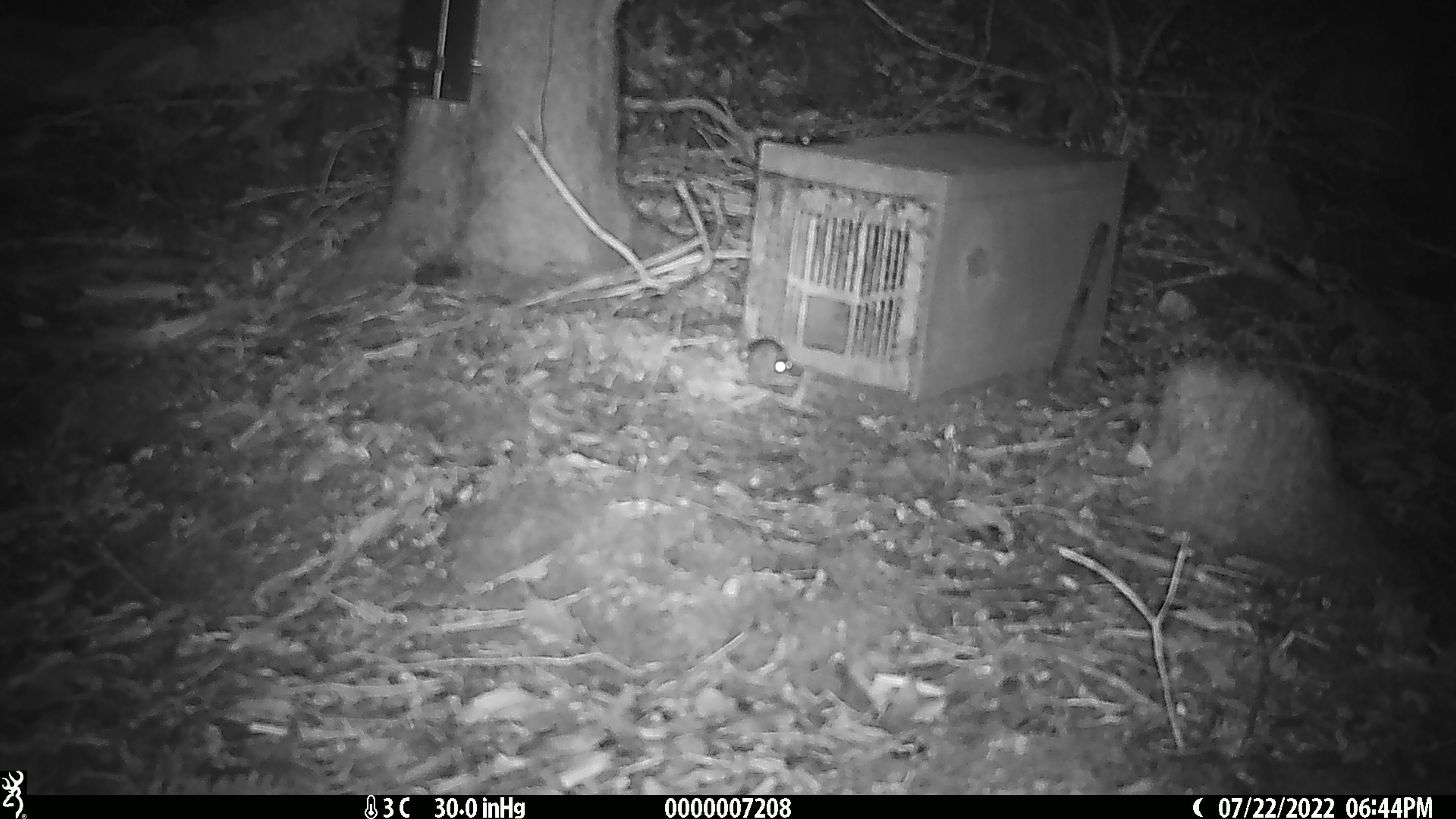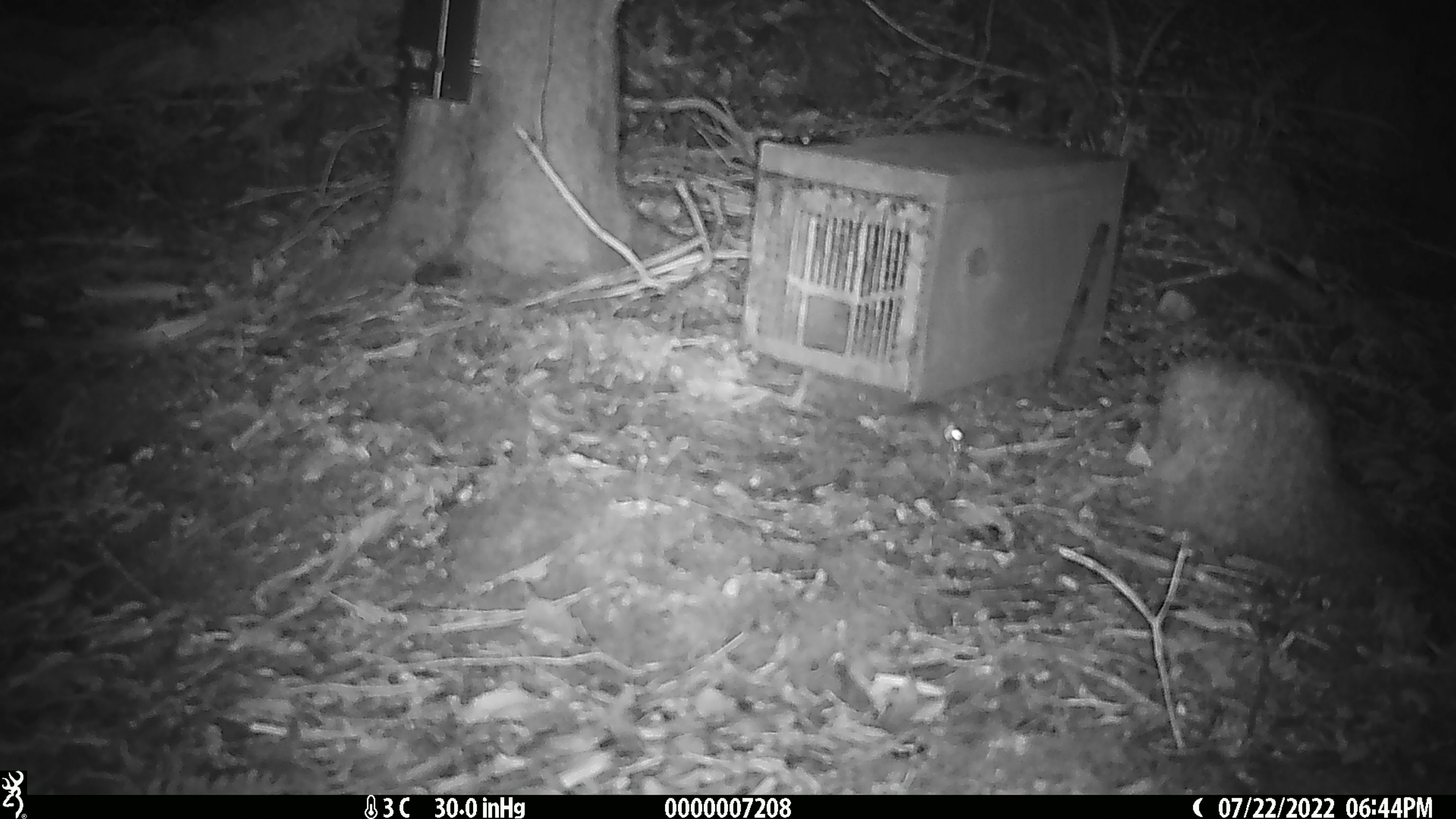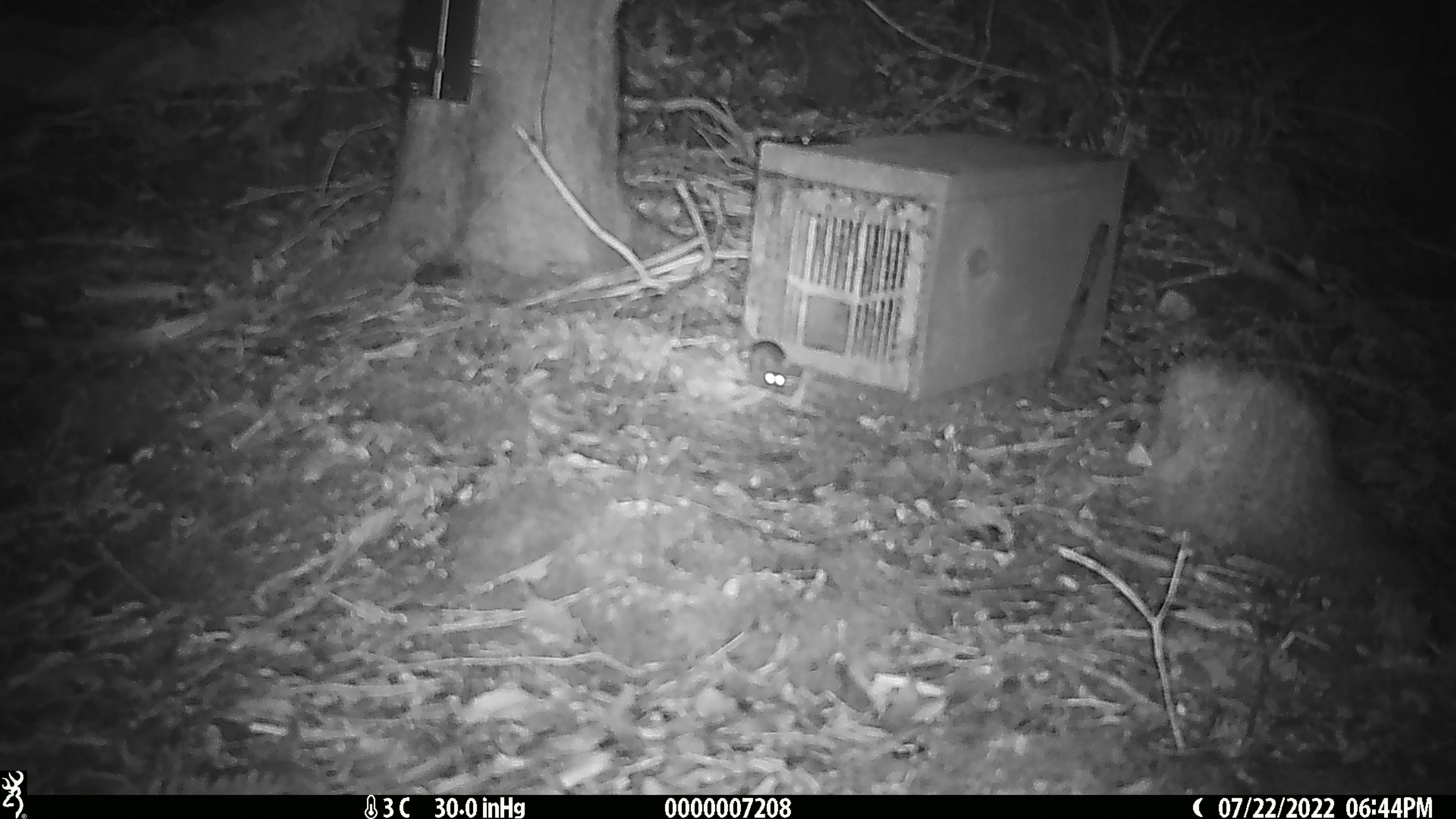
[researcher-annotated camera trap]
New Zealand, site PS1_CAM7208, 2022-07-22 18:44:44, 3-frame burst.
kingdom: Animalia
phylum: Chordata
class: Mammalia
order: Rodentia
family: Muridae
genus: Mus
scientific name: Mus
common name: mouse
Mouse (Mus).